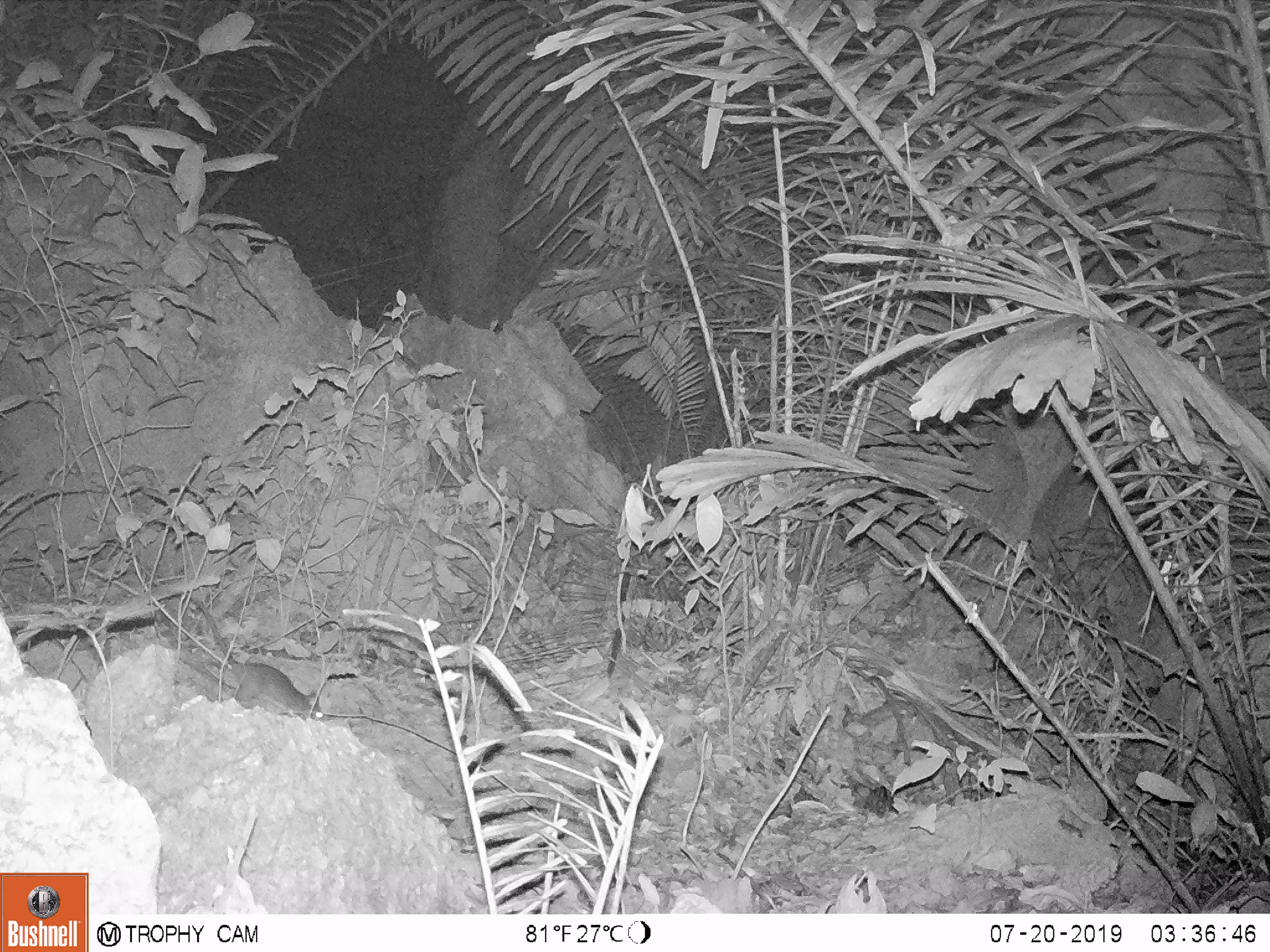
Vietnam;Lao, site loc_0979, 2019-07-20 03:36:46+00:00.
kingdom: Animalia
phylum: Chordata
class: Mammalia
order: Rodentia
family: Muridae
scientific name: Muridae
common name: old-world mice and rats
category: unidentified murid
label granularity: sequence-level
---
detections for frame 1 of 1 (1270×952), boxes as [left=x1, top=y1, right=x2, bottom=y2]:
unidentified murid: [left=189, top=595, right=325, bottom=722]